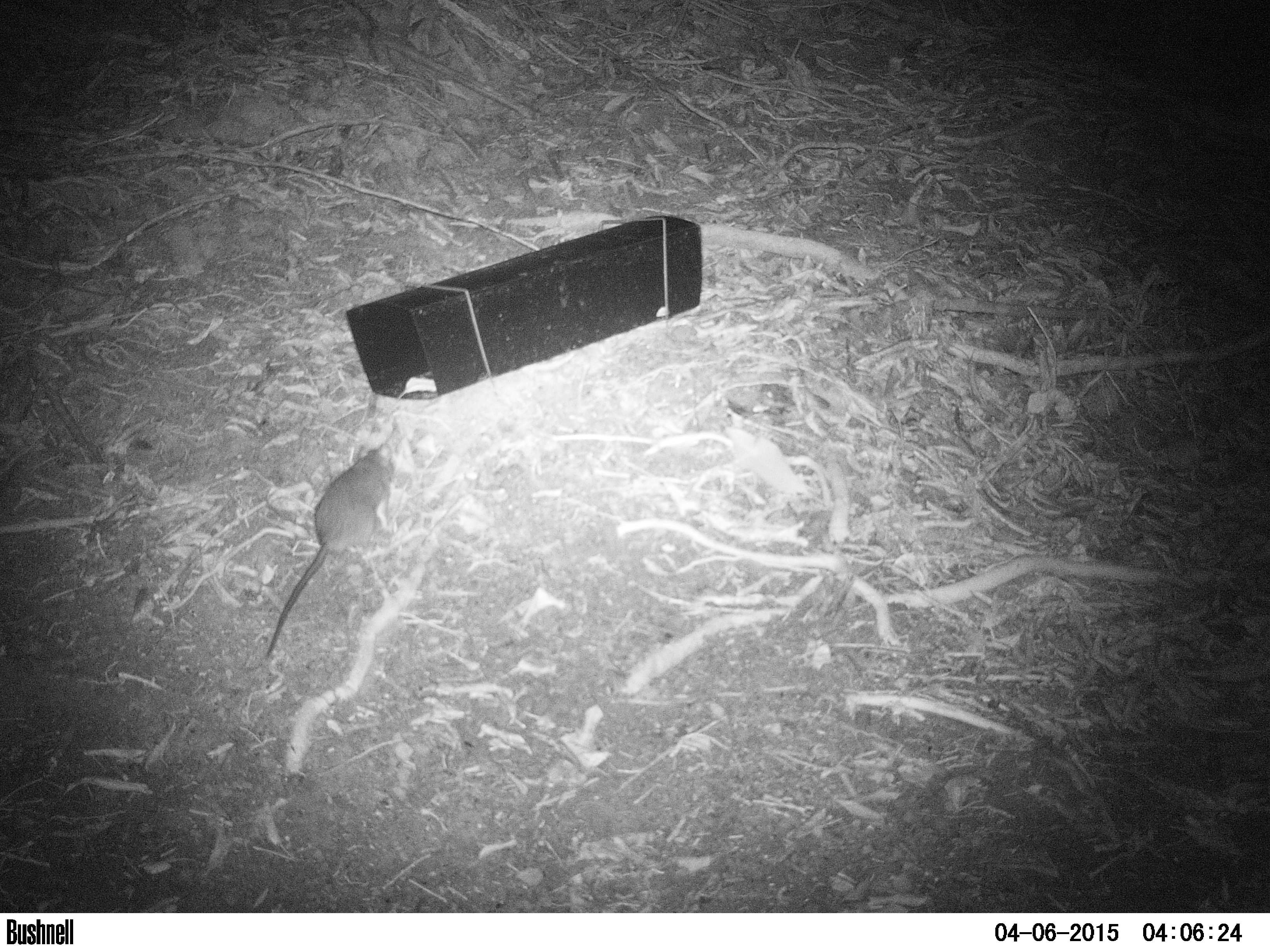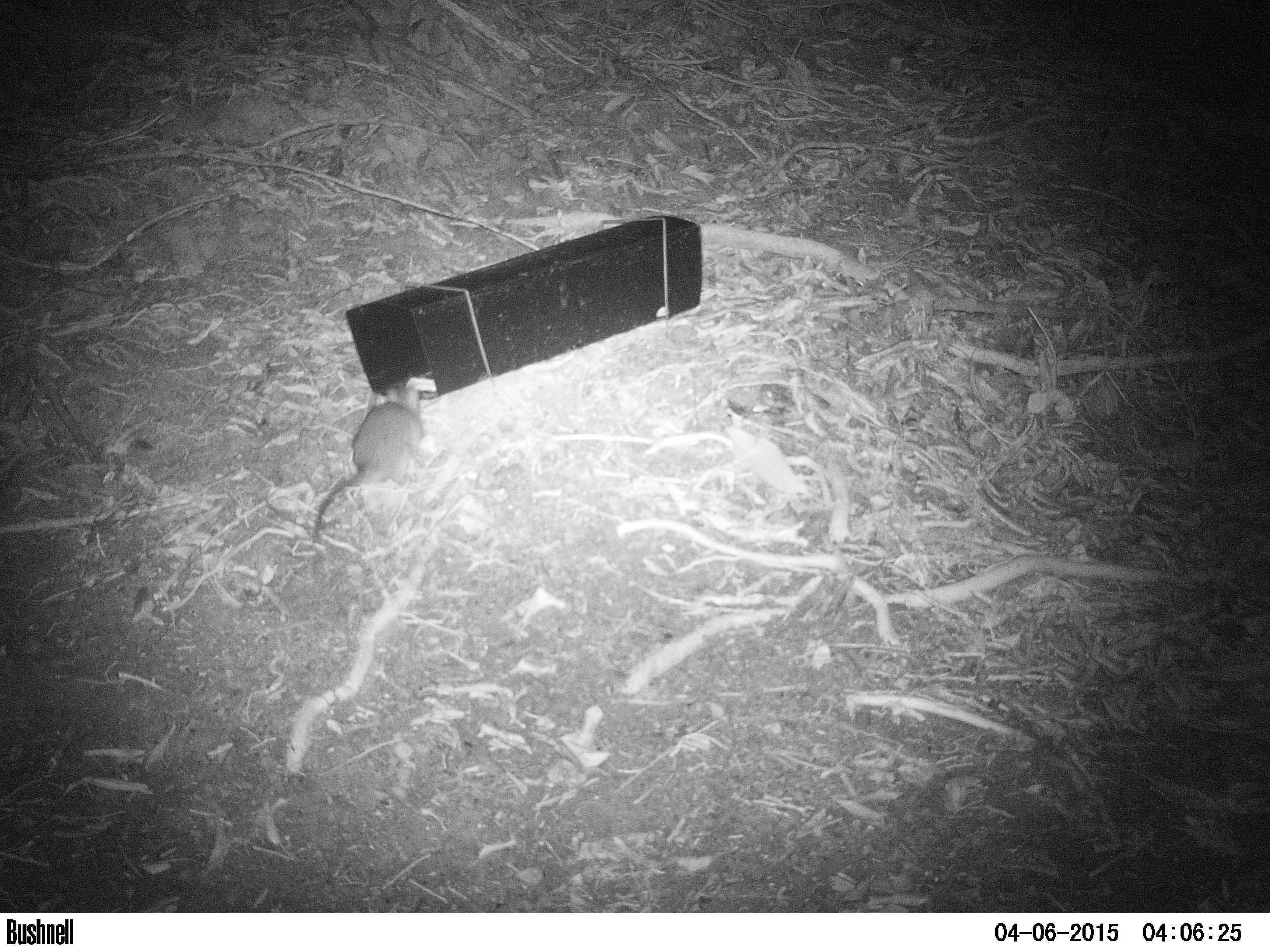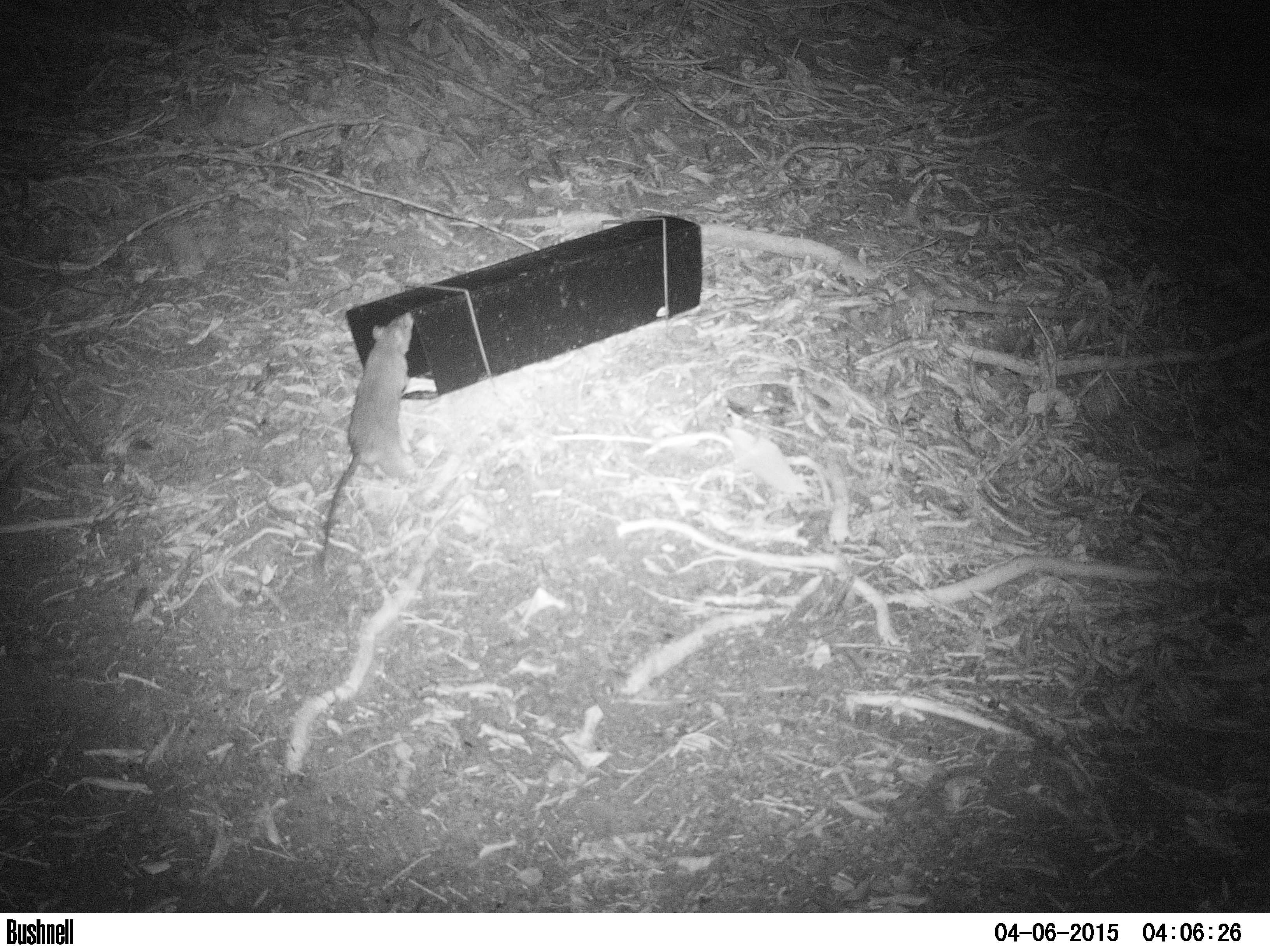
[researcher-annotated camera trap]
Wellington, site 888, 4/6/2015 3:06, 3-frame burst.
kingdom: Animalia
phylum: Chordata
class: Mammalia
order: Rodentia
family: Muridae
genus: Rattus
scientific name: Rattus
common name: rat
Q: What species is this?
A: Rat (Rattus).